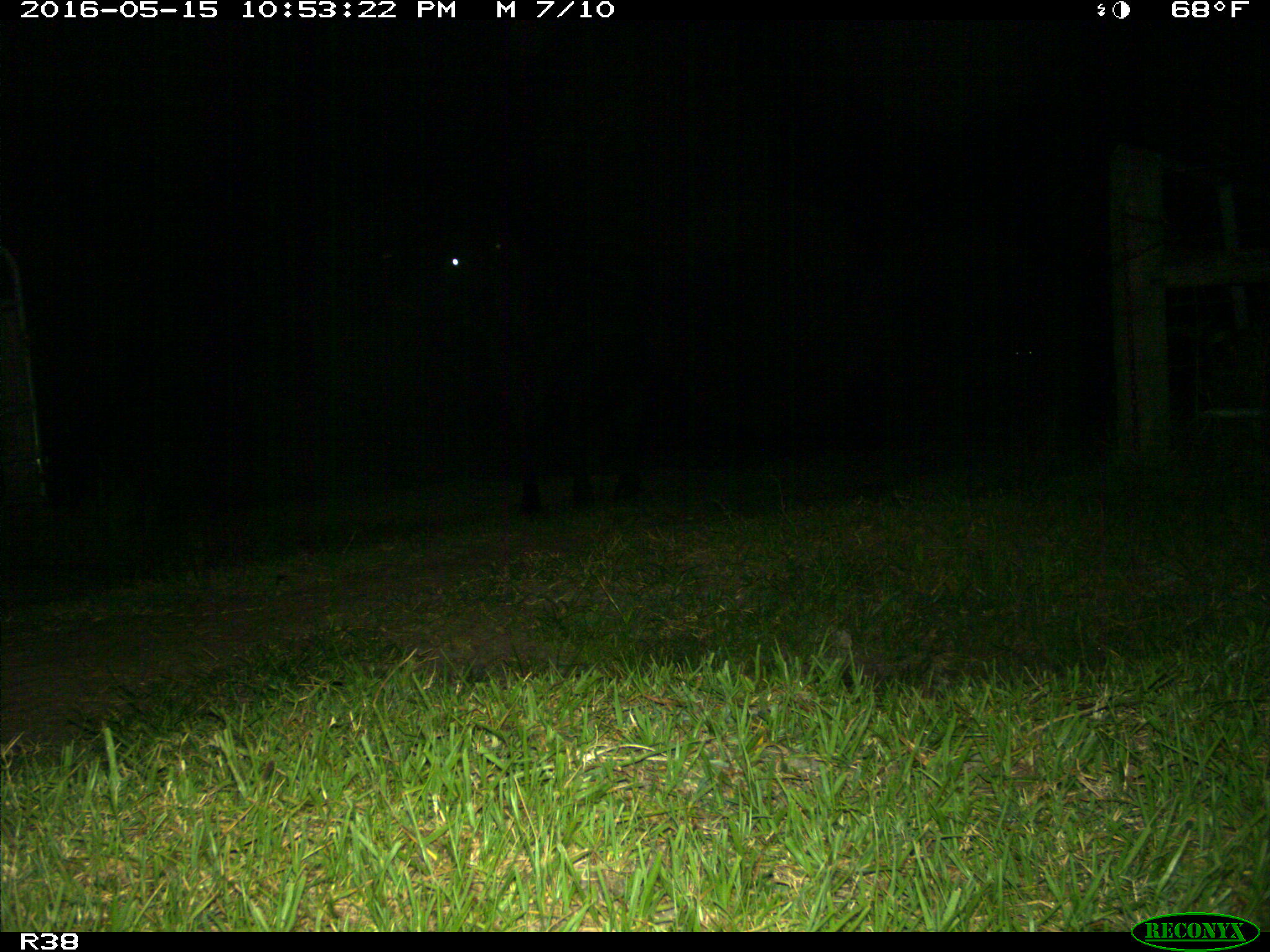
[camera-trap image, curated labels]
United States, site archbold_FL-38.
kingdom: Animalia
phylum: Chordata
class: Mammalia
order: Artiodactyla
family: Bovidae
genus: Bos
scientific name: Bos taurus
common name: domestic cow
Bos taurus (domestic cow).